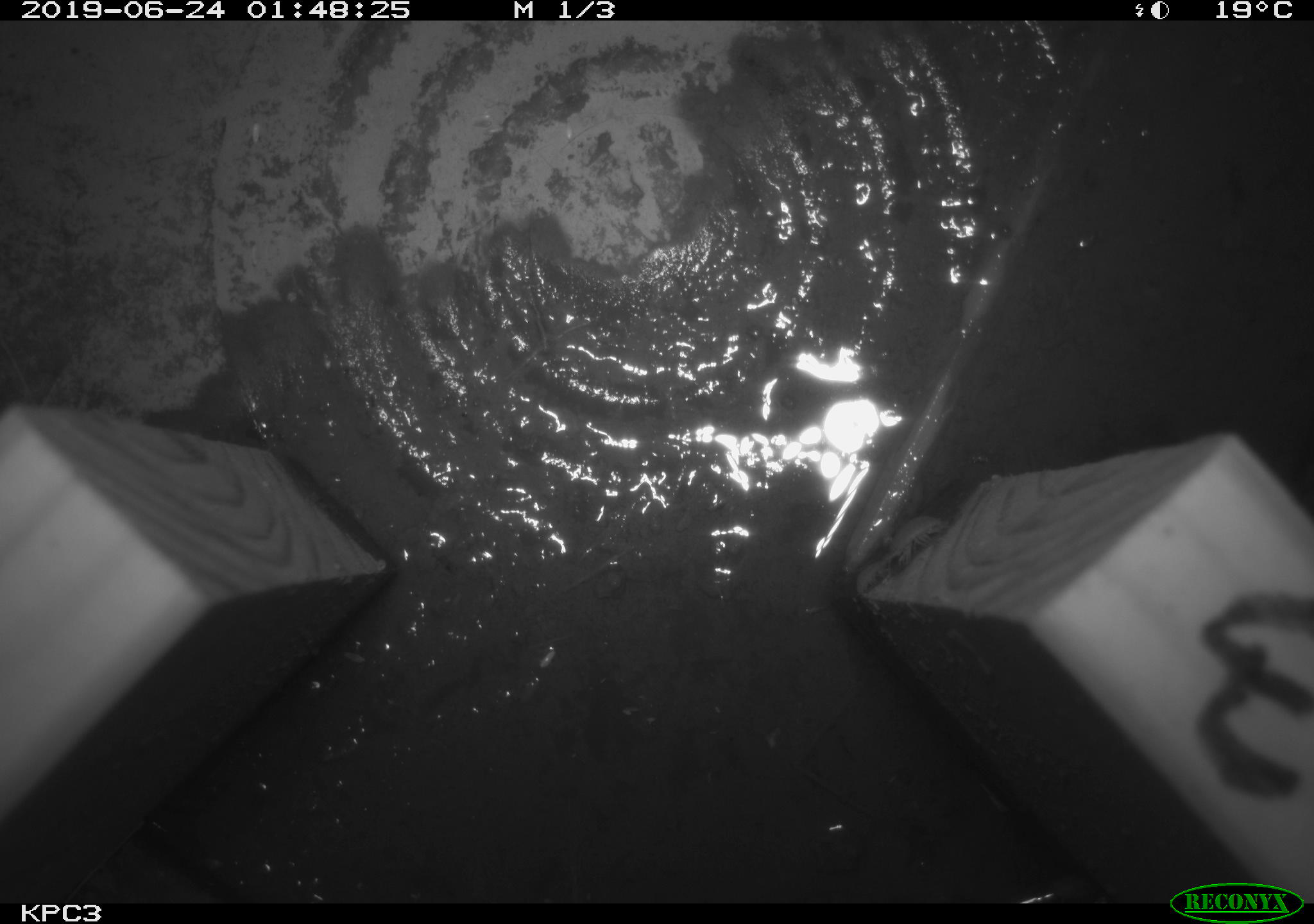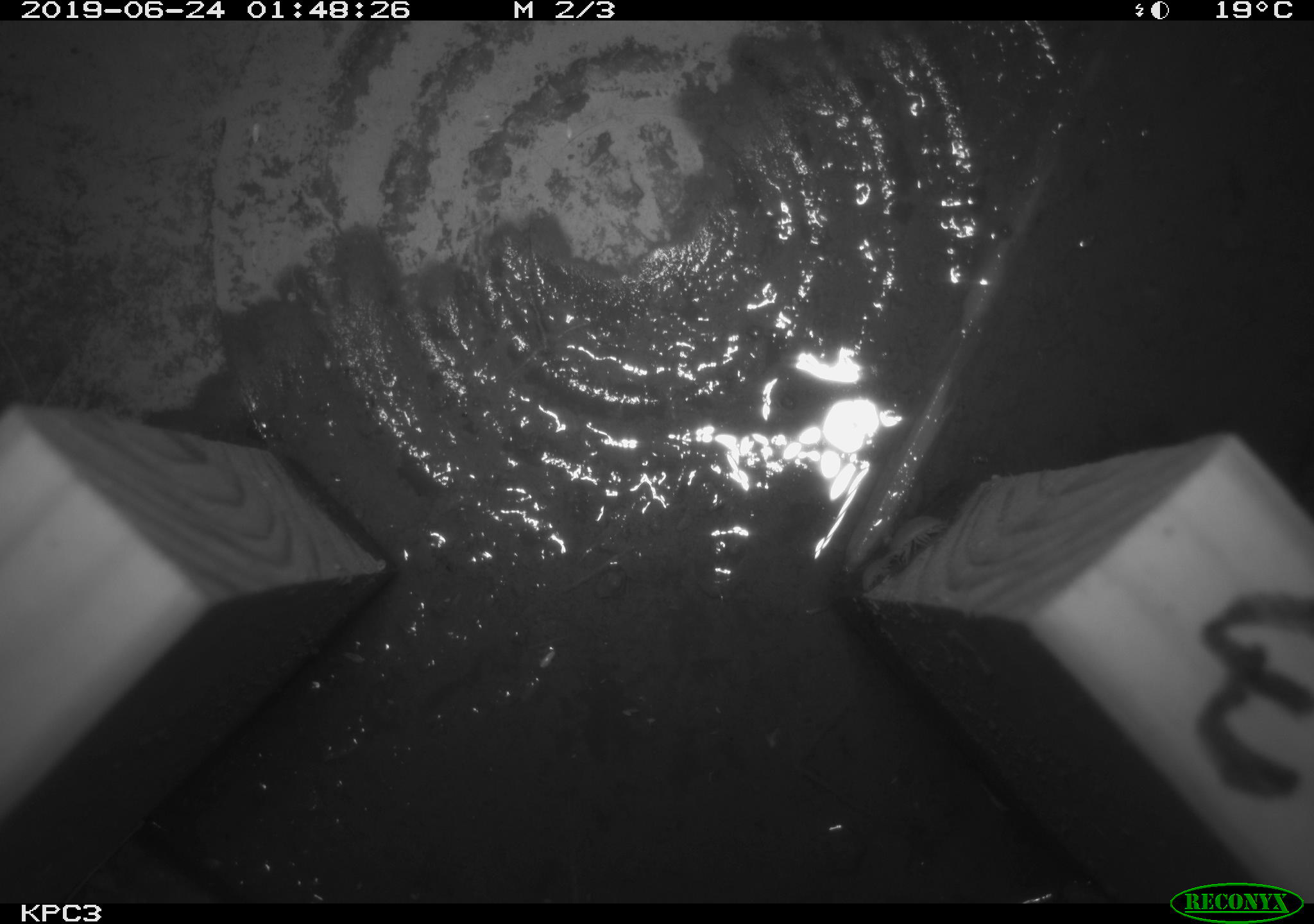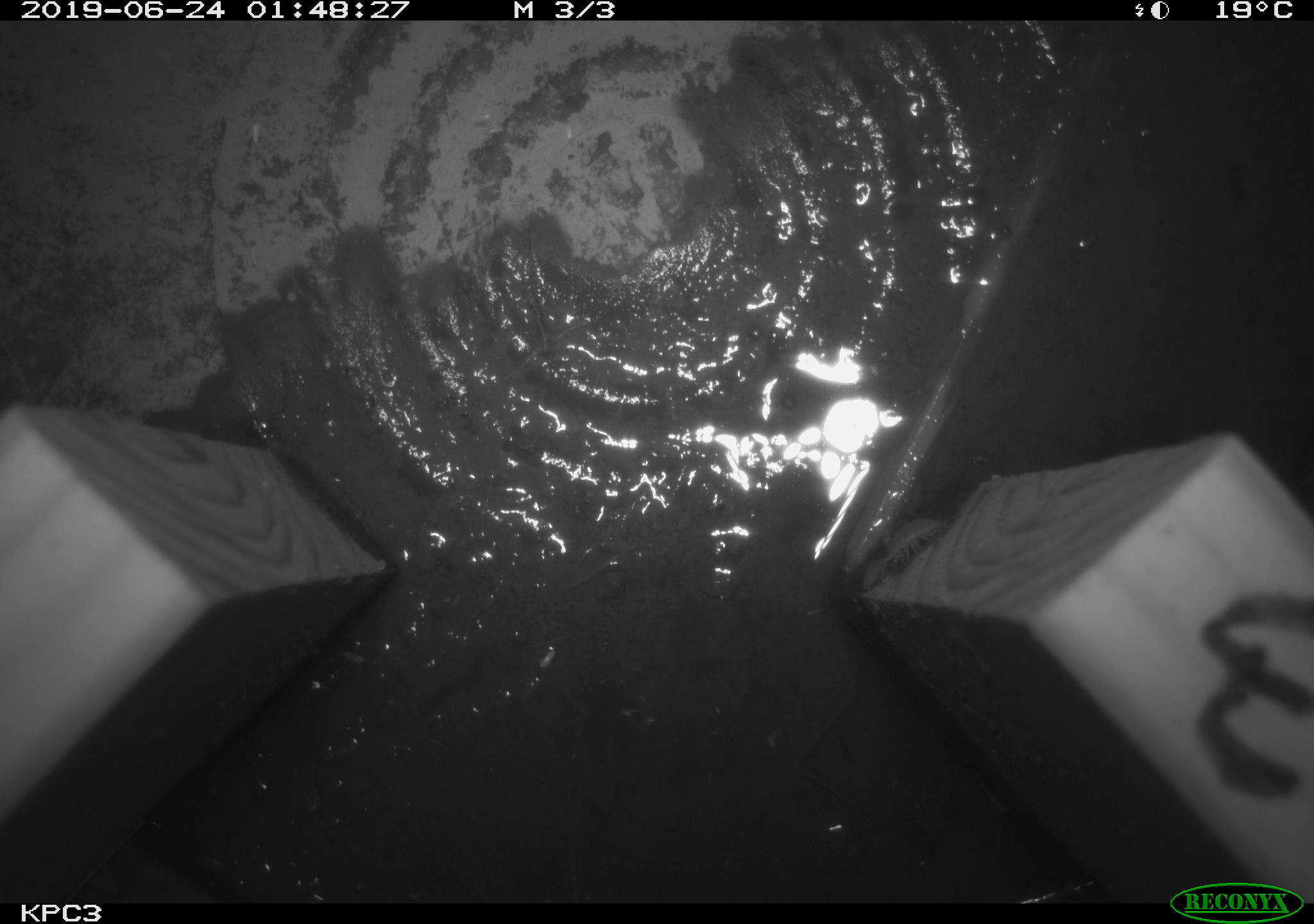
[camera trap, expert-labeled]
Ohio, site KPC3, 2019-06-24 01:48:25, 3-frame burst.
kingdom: Animalia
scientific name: Animalia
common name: animal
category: invertebrate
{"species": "invertebrate (animal) (Animalia)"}